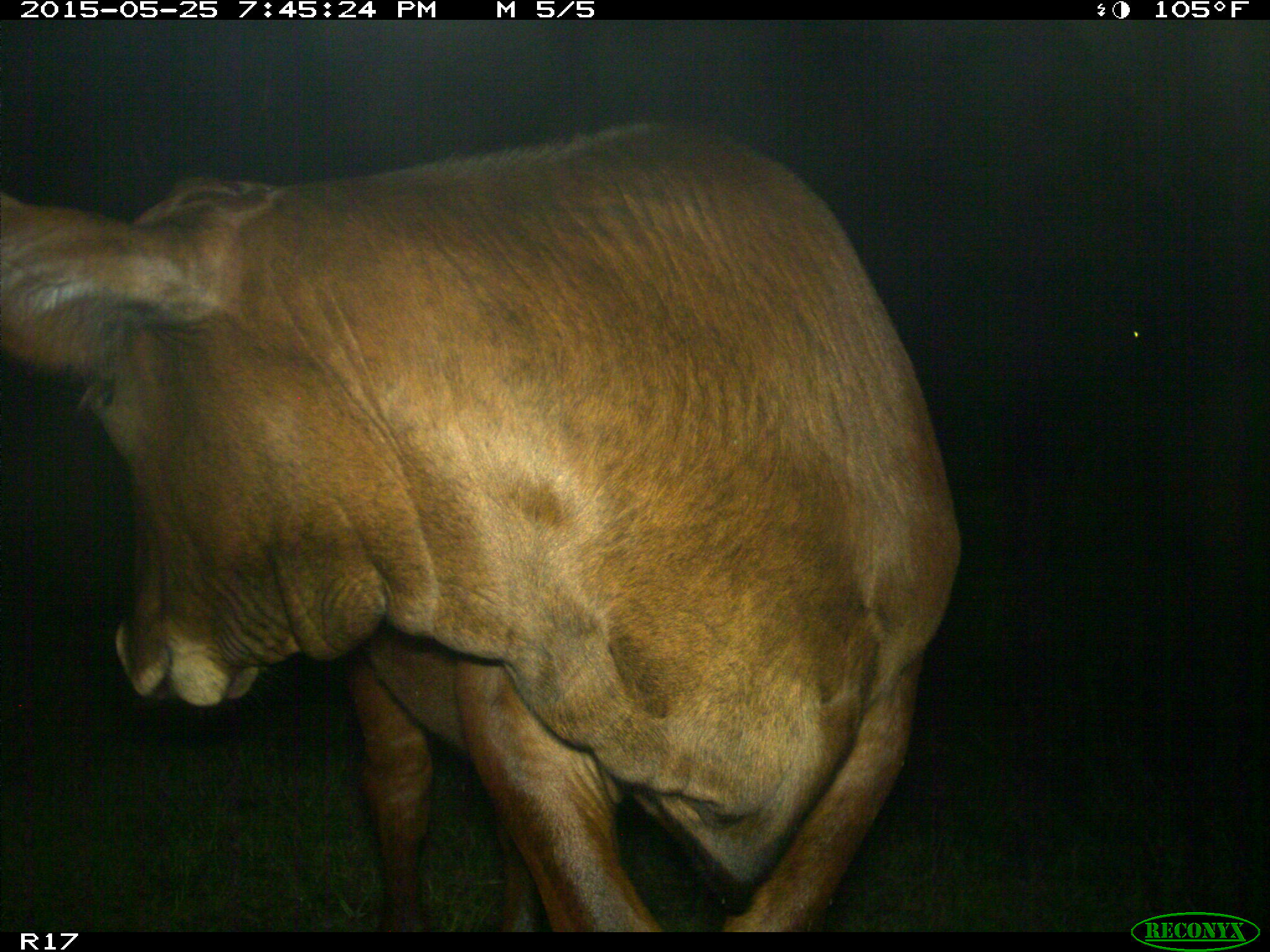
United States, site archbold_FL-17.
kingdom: Animalia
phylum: Chordata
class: Mammalia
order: Artiodactyla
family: Bovidae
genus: Bos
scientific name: Bos taurus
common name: domestic cow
Bos taurus (domestic cow).